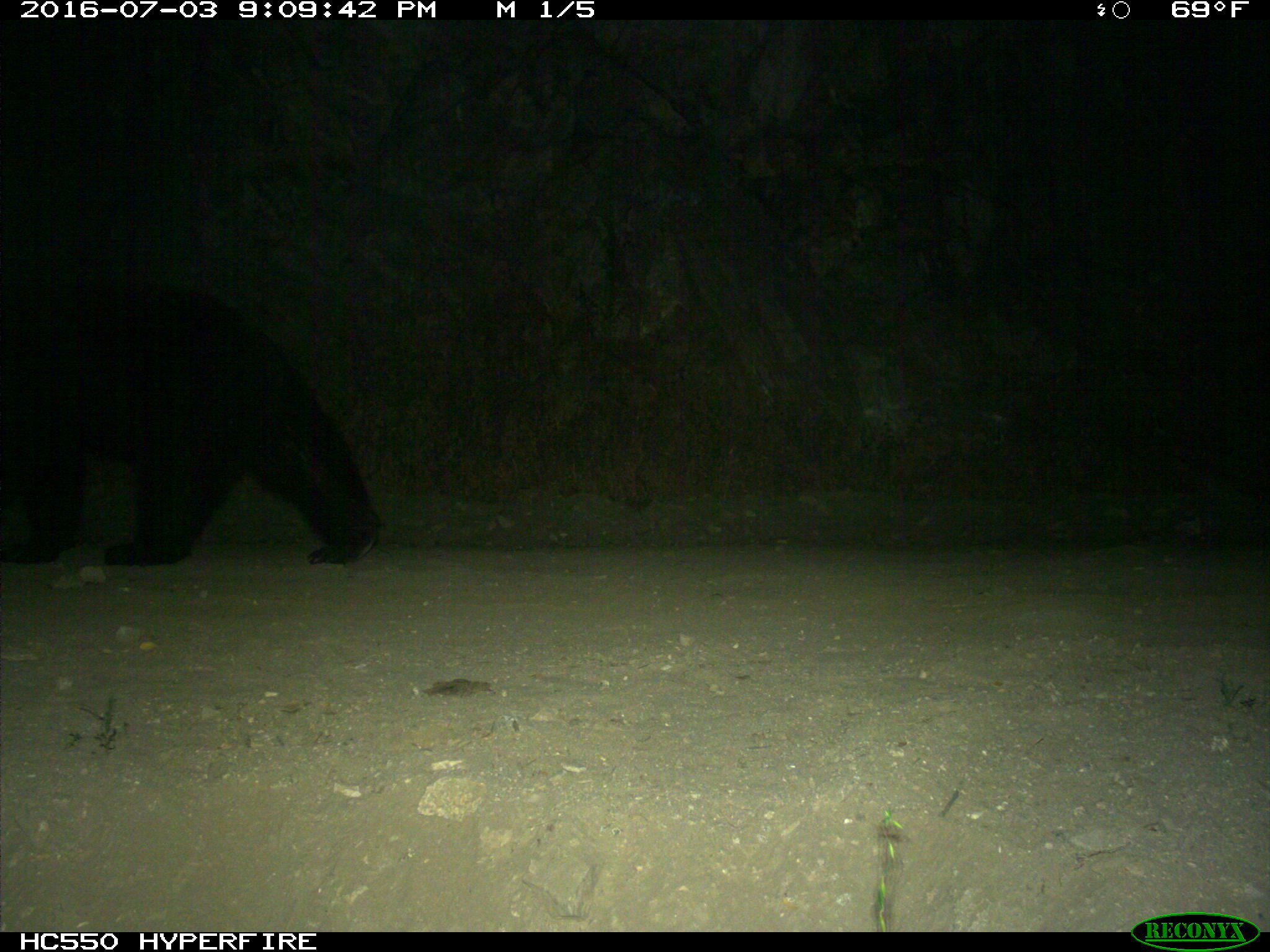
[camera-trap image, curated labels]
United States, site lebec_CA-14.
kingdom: Animalia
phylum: Chordata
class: Mammalia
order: Carnivora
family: Ursidae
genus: Ursus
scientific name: Ursus americanus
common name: american black bear